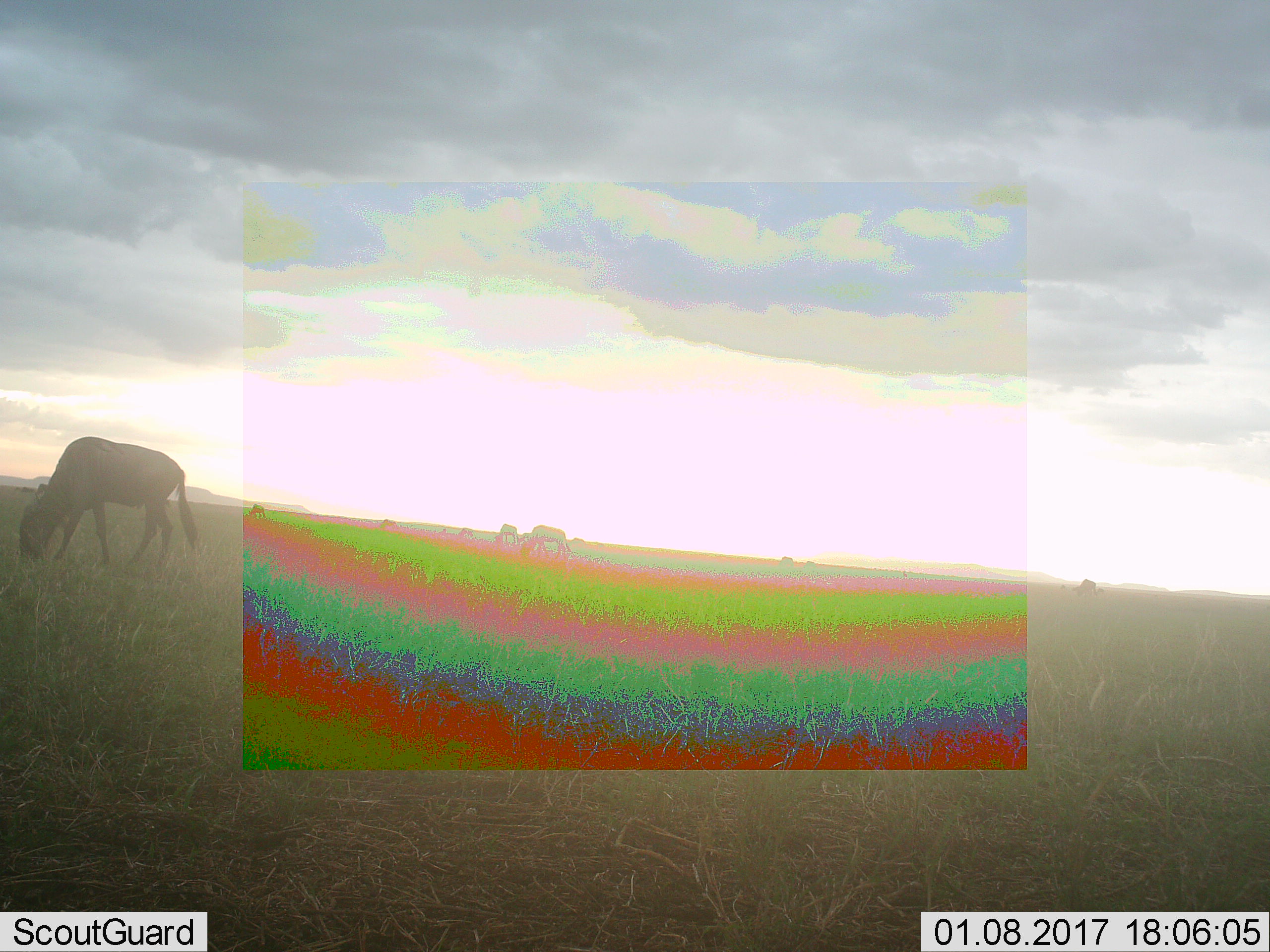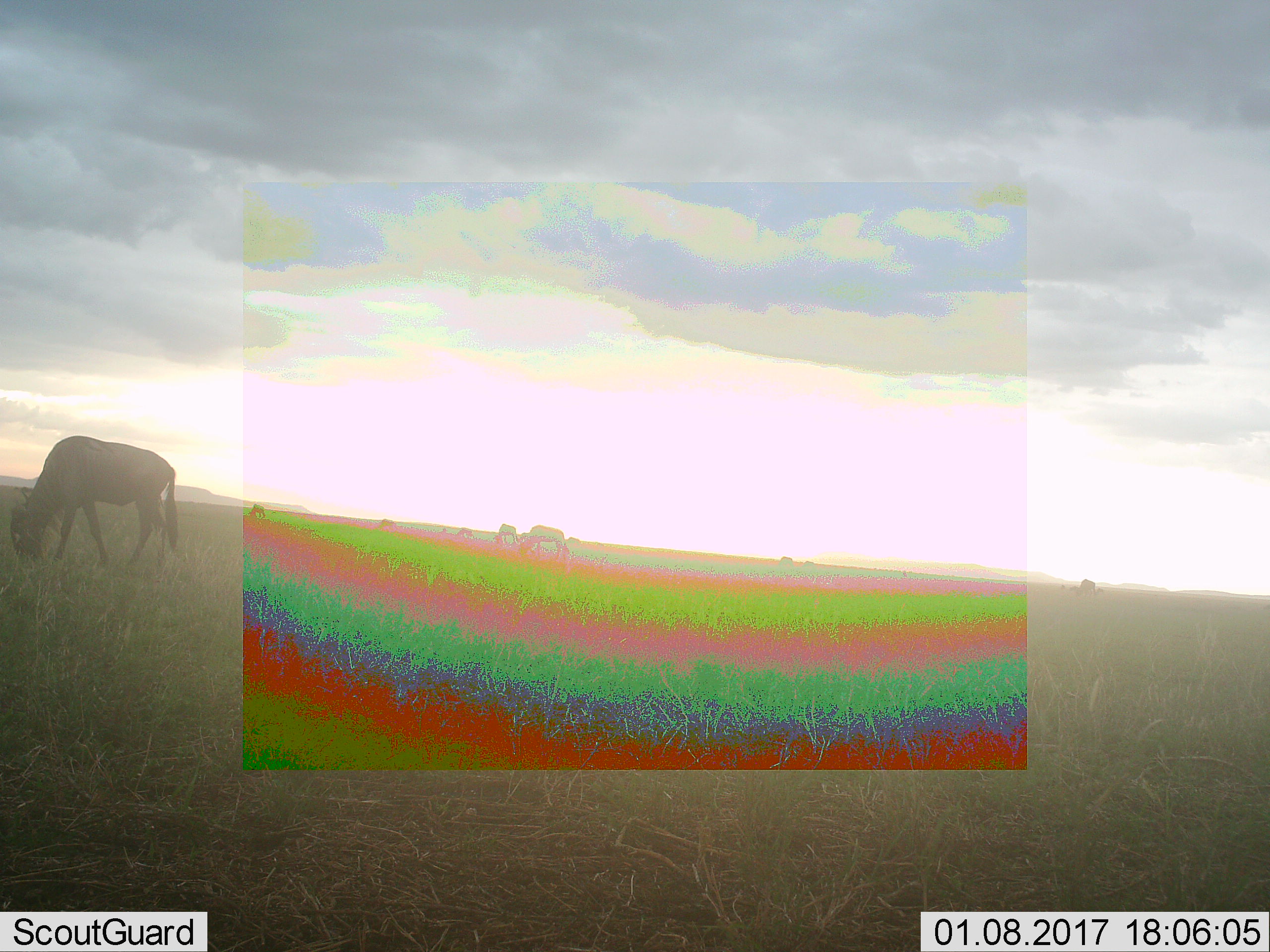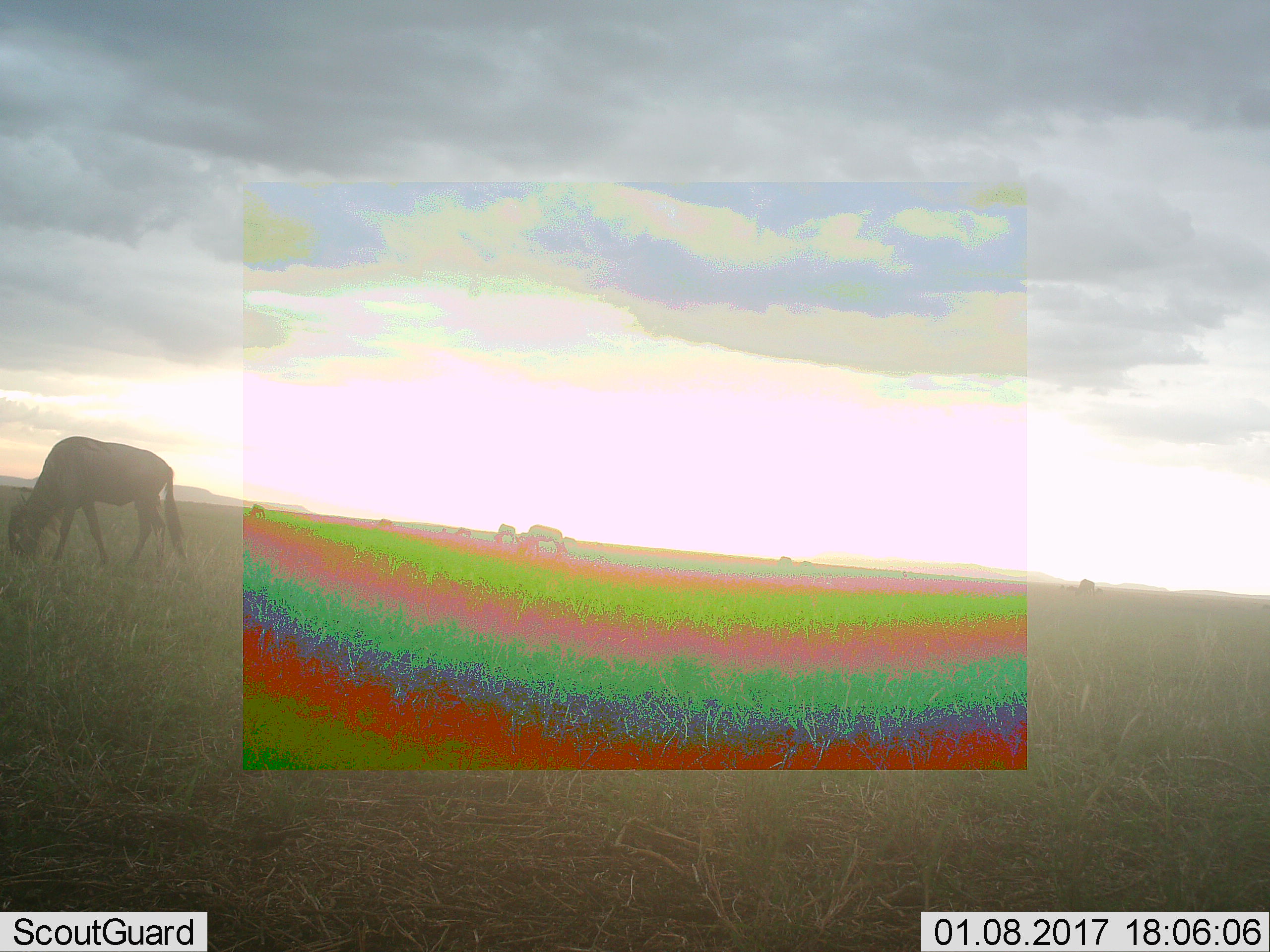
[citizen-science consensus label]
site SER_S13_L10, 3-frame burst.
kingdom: Animalia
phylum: Chordata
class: Mammalia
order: Artiodactyla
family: Bovidae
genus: Connochaetes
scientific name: Connochaetes taurinus taurinus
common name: blue wildebeest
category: wildebeestblue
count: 5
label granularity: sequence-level